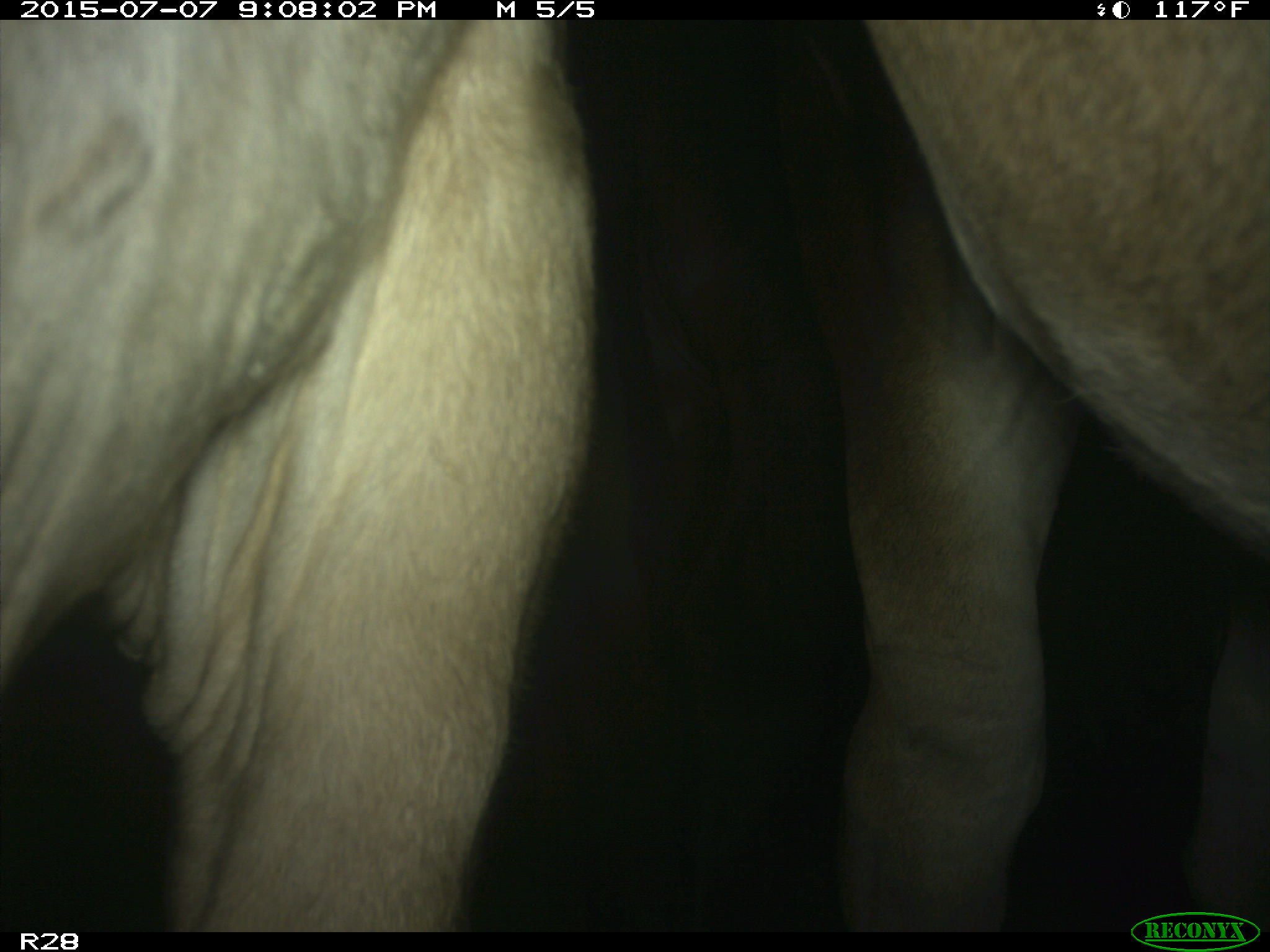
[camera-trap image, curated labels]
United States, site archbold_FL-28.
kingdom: Animalia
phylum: Chordata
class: Mammalia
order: Artiodactyla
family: Bovidae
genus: Bos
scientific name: Bos taurus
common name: domestic cow